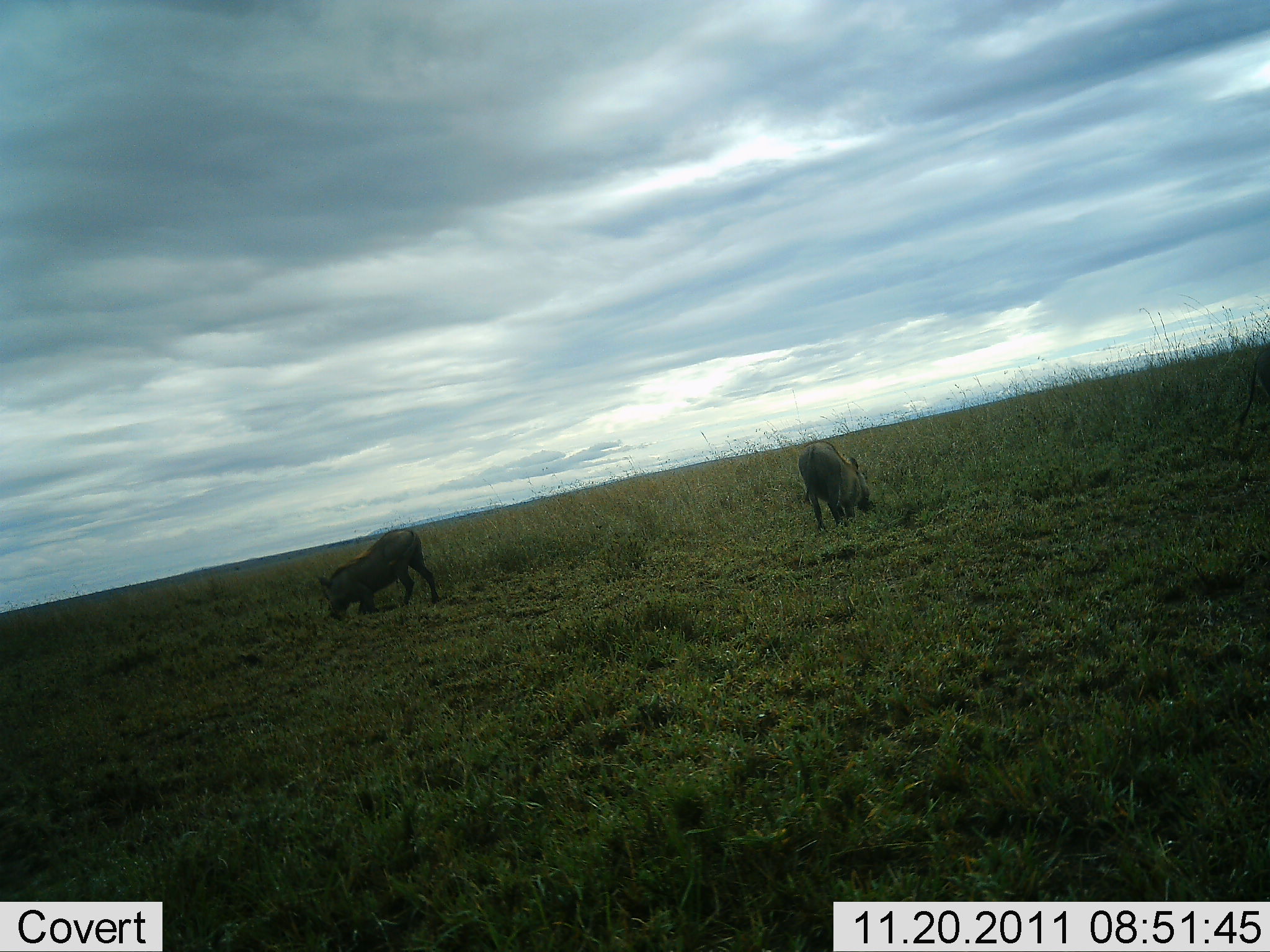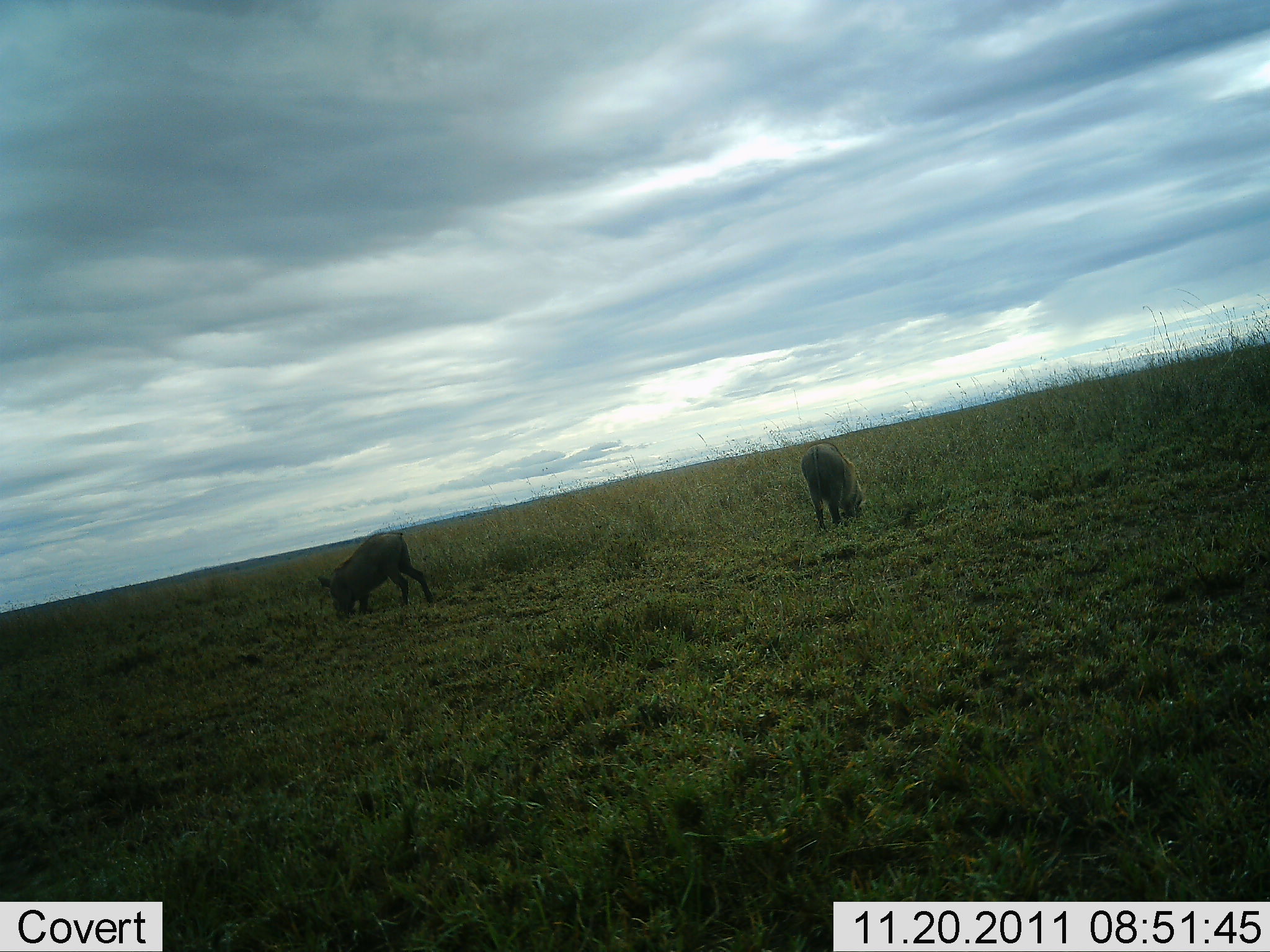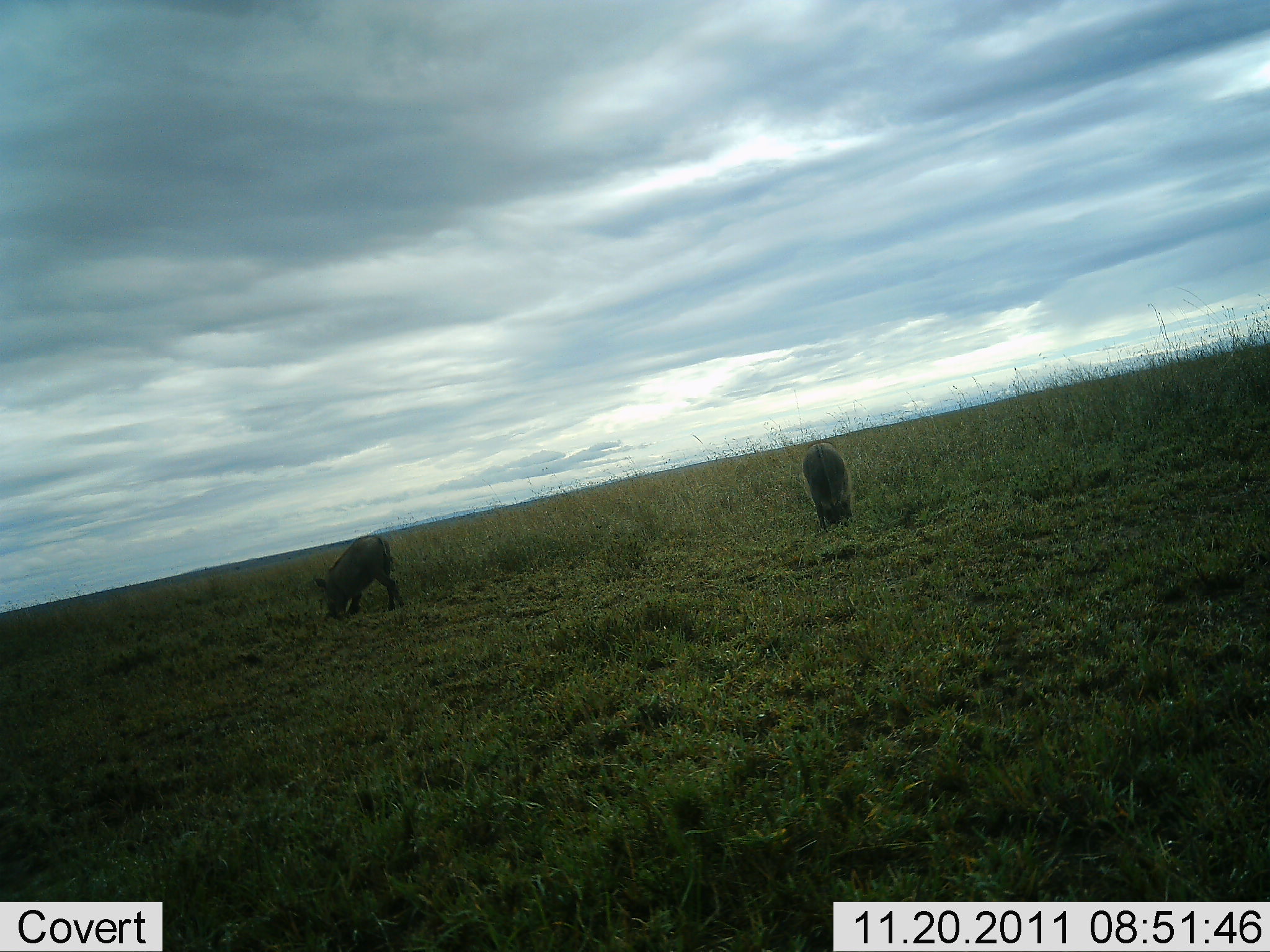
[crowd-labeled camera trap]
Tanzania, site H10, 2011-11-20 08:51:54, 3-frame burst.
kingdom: Animalia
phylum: Chordata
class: Mammalia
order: Artiodactyla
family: Suidae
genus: Phacochoerus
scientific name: Phacochoerus africanus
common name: warthog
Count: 2.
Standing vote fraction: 9%.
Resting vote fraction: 0%.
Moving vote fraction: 9%.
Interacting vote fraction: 0%.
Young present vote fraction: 0%.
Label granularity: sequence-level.